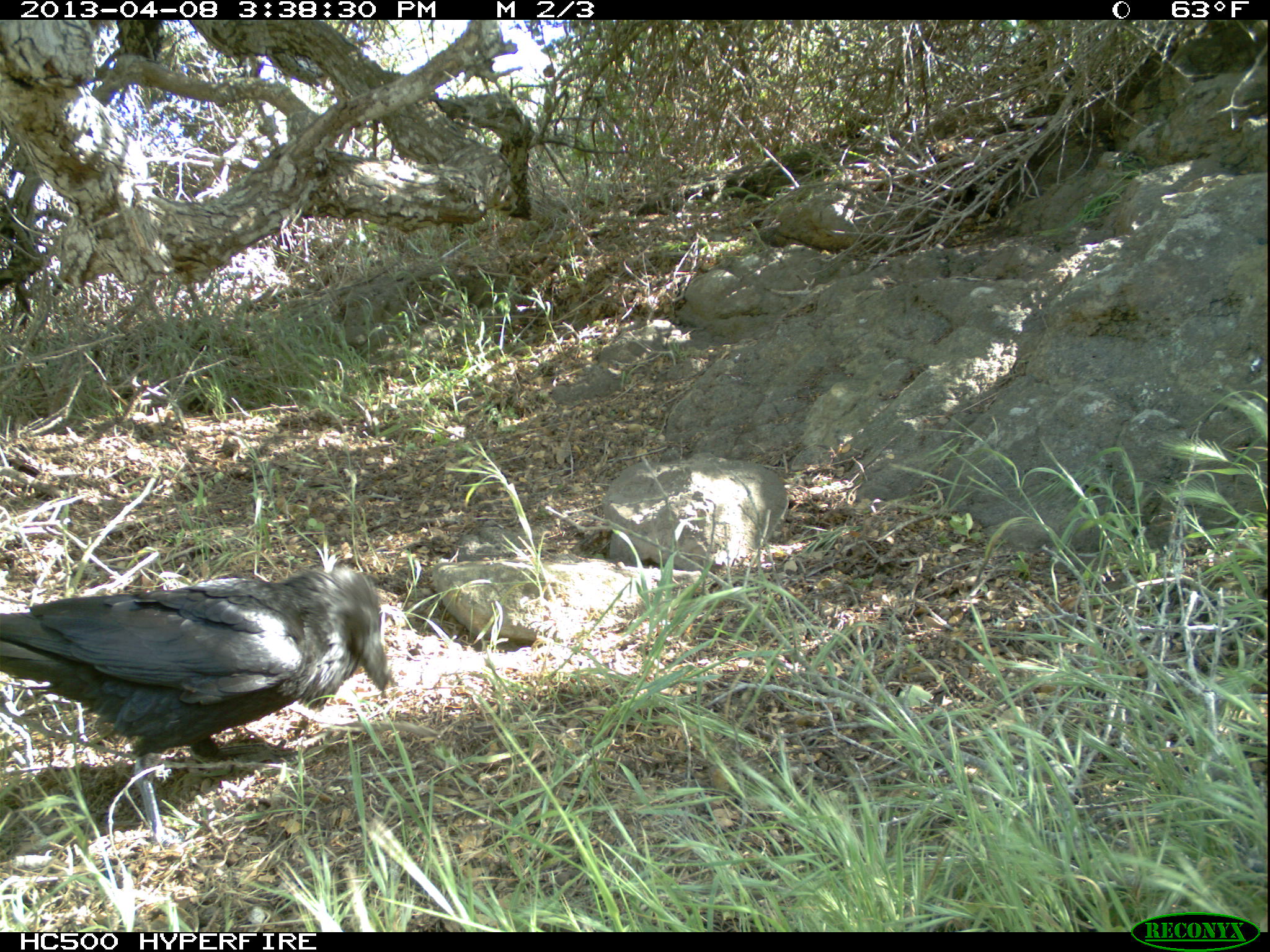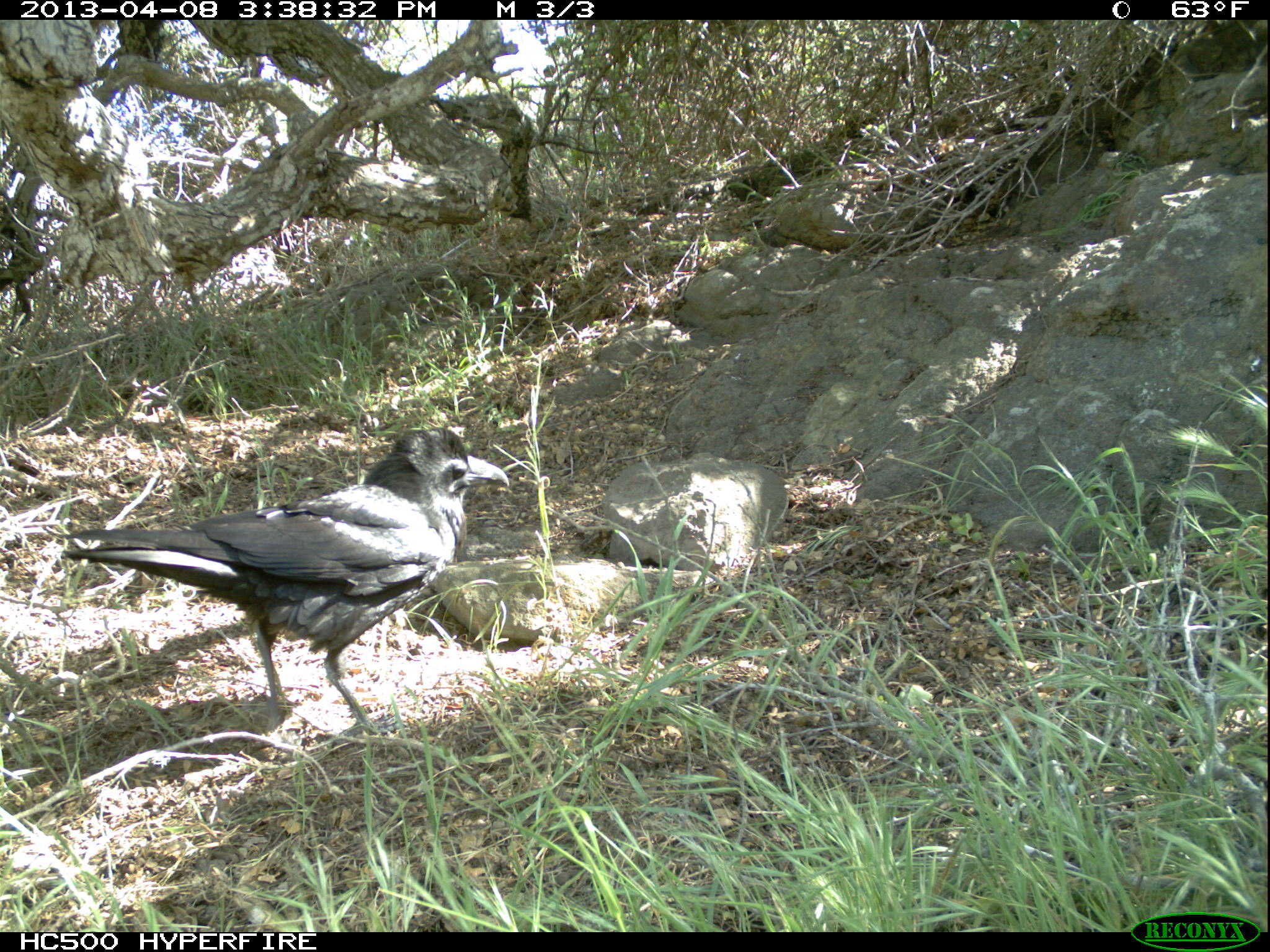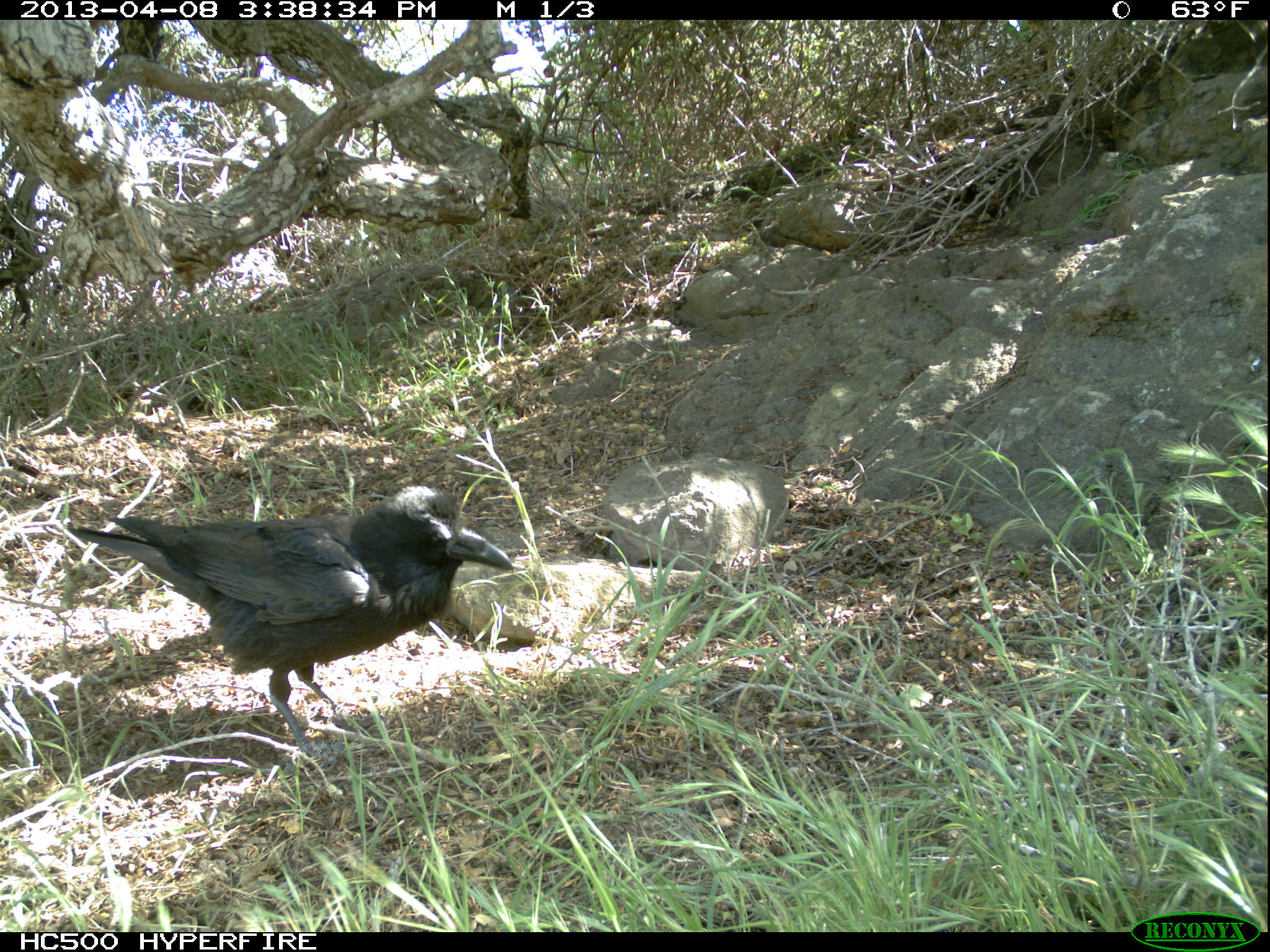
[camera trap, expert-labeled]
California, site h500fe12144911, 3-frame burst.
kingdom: Animalia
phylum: Chordata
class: Aves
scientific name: Aves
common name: bird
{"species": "bird (Aves)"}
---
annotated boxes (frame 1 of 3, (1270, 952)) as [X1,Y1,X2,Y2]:
bird: [0,562,388,847]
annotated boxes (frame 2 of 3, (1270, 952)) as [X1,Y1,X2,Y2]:
bird: [60,426,510,736]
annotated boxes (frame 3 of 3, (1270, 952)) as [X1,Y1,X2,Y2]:
bird: [66,483,513,769]